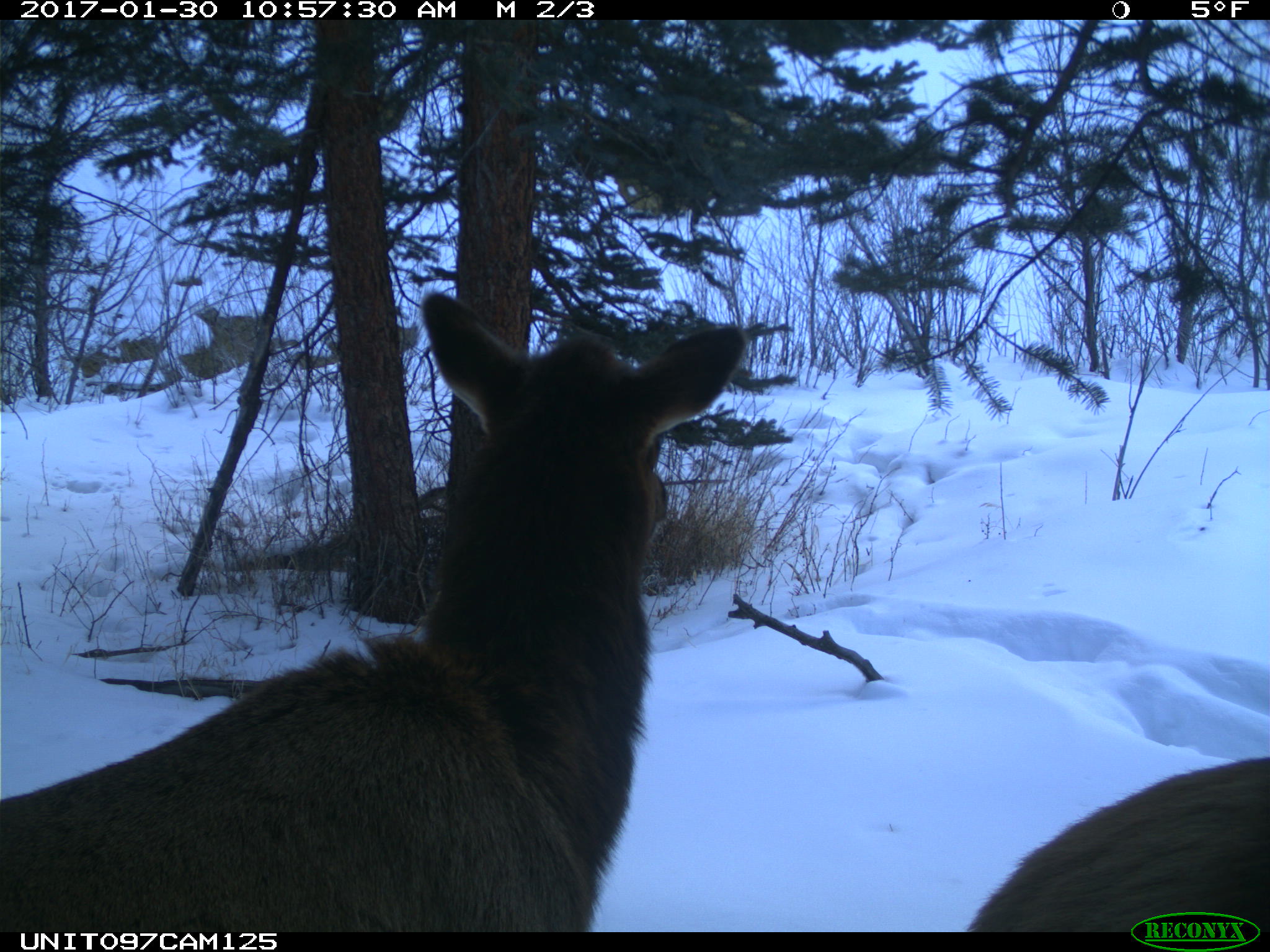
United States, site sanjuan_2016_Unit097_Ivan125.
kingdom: Animalia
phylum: Chordata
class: Mammalia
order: Artiodactyla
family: Cervidae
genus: Cervus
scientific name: Cervus elaphus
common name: red deer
Cervus elaphus (red deer).